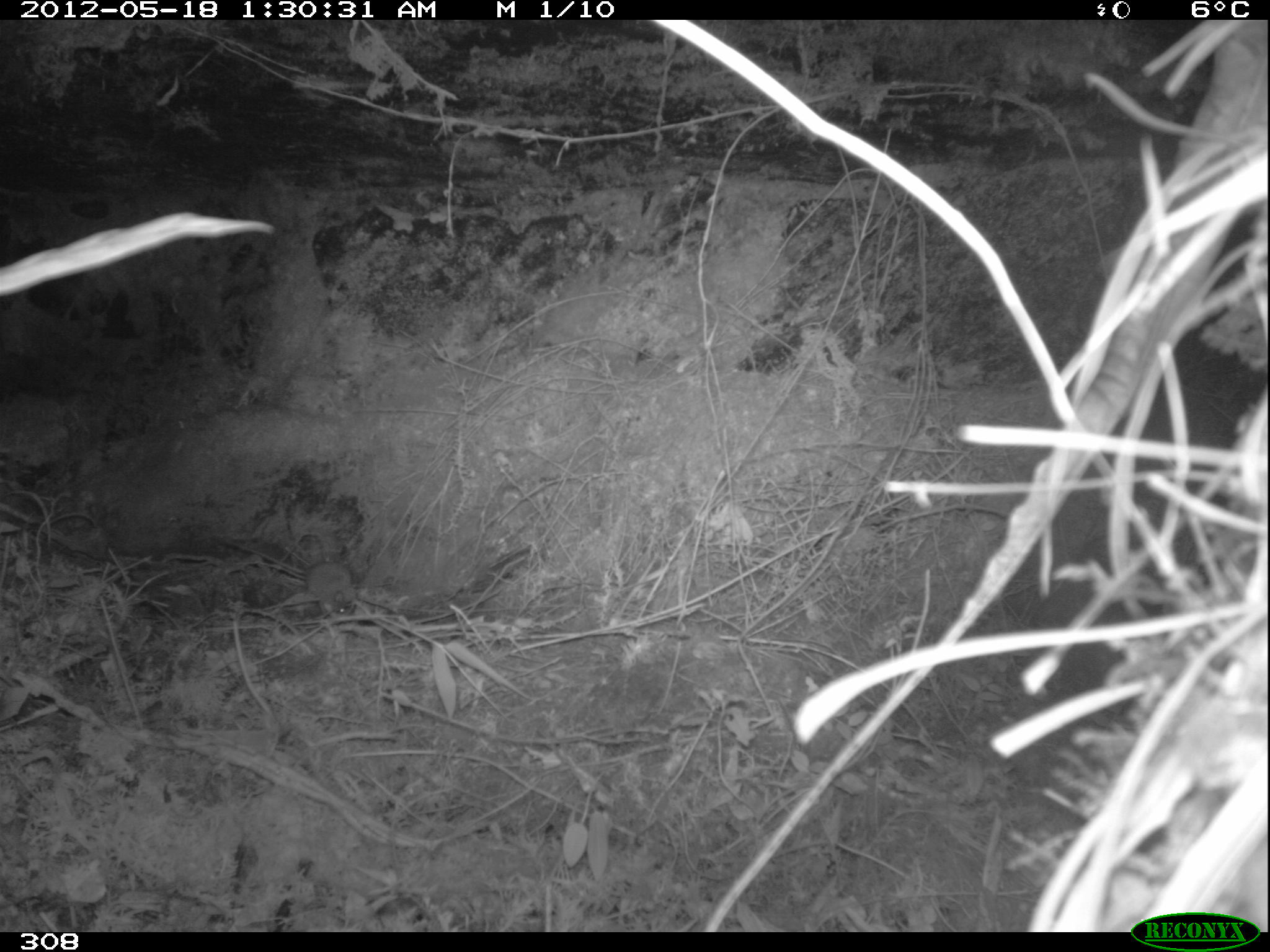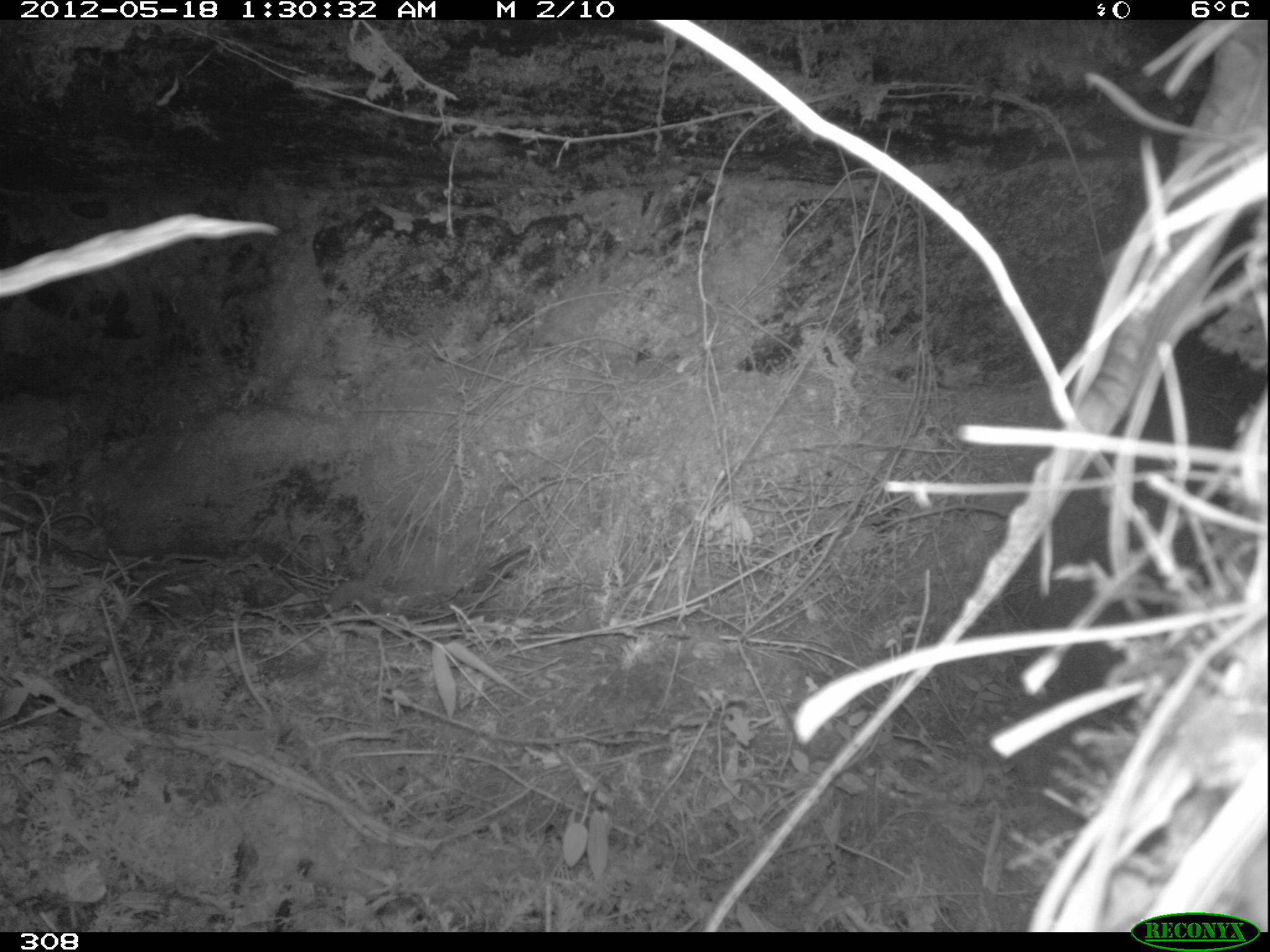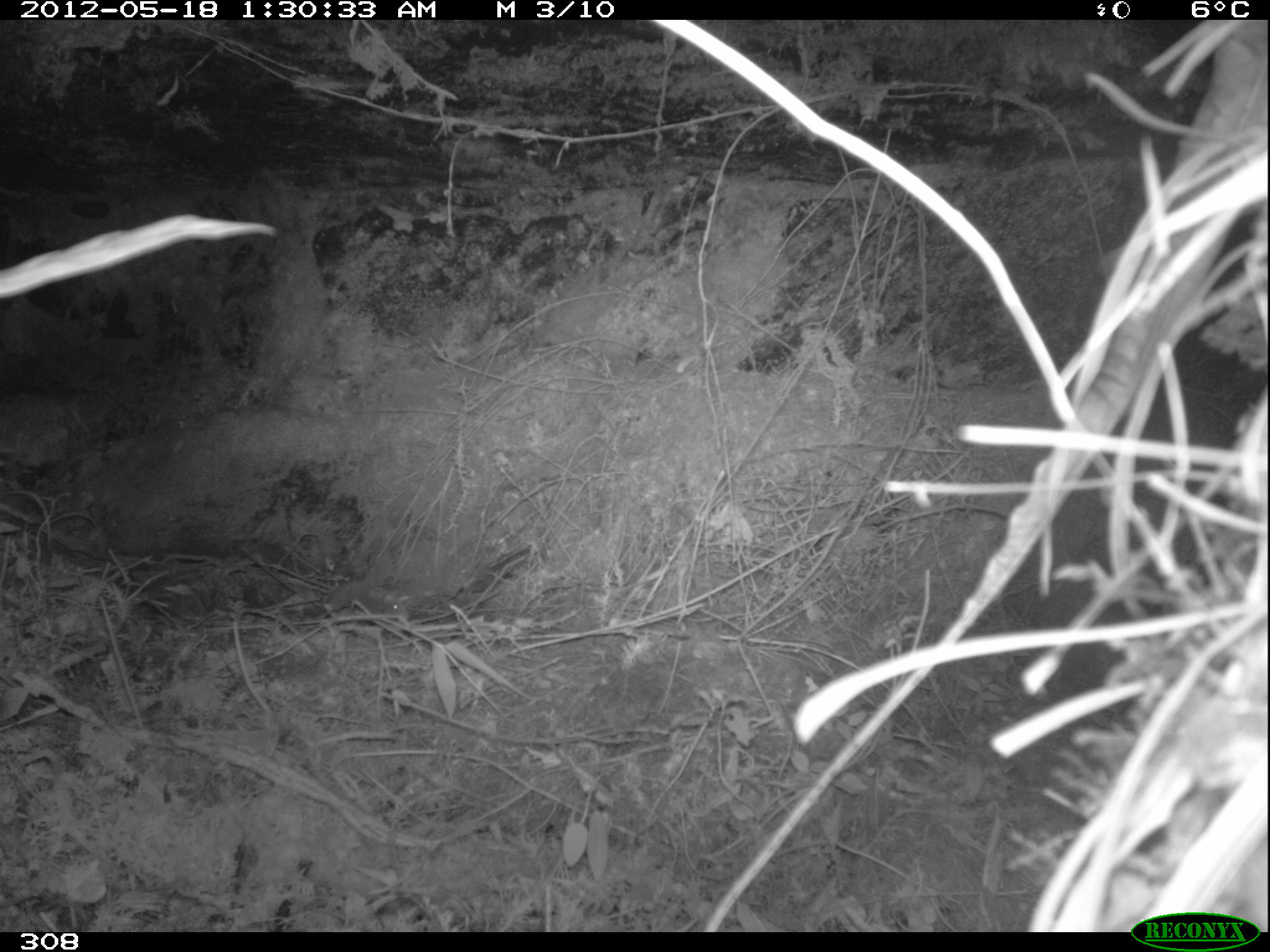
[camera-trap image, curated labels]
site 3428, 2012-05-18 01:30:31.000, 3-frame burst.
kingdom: Animalia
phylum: Chordata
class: Mammalia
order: Rodentia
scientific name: Rodentia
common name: rodents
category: unknown rodent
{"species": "unknown rodent (rodents) (Rodentia)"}